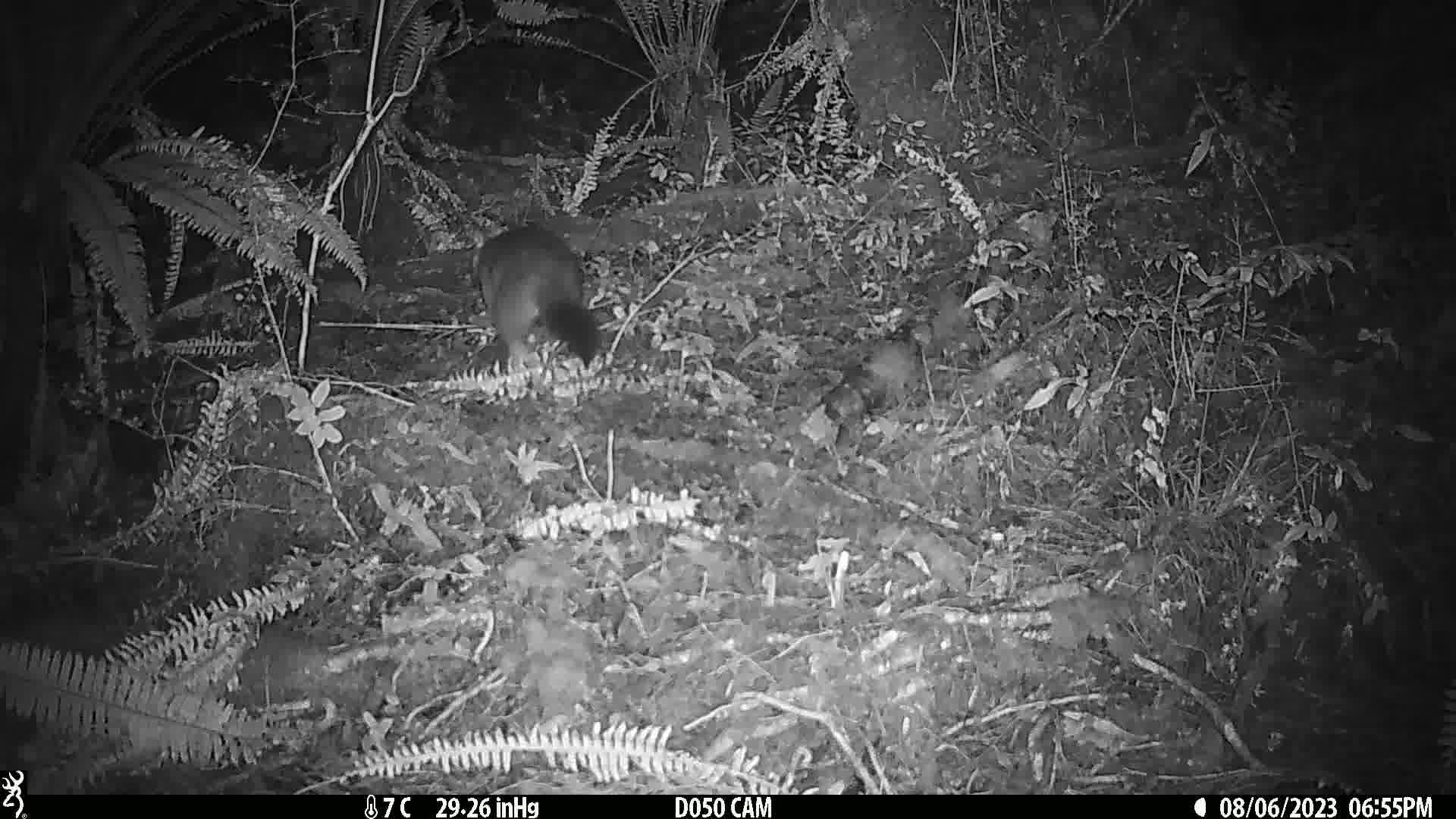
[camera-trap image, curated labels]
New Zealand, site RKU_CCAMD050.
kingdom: Animalia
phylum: Chordata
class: Mammalia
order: Diprotodontia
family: Phalangeridae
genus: Trichosurus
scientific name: Trichosurus vulpecula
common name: common brushtail possum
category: possum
Possum (common brushtail possum) (Trichosurus vulpecula).